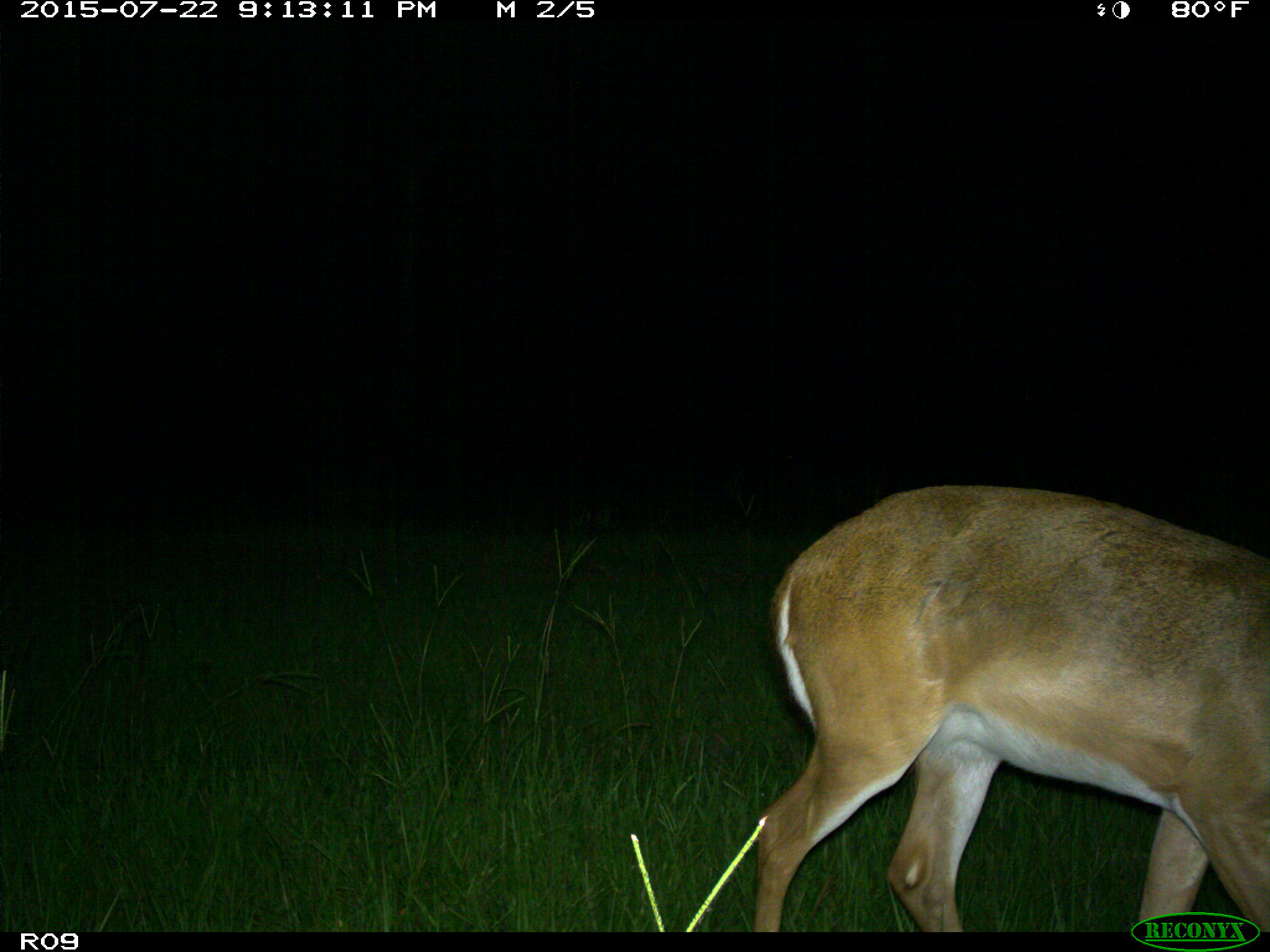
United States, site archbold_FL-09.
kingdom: Animalia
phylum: Chordata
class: Mammalia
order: Artiodactyla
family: Cervidae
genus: Odocoileus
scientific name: Odocoileus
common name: deer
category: unidentified deer